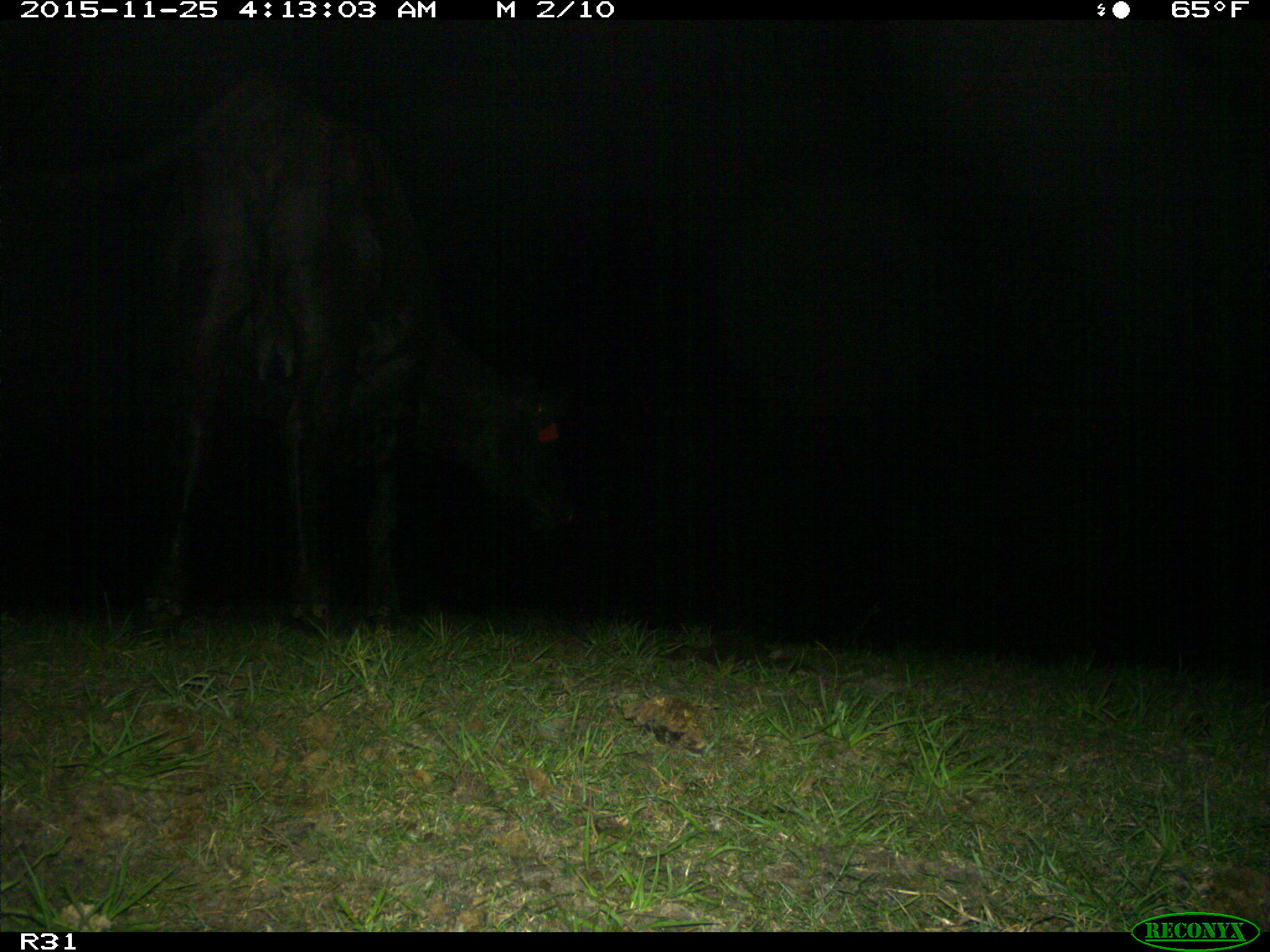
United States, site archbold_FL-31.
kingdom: Animalia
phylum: Chordata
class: Mammalia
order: Artiodactyla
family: Bovidae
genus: Bos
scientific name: Bos taurus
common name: domestic cow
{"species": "Bos taurus (domestic cow)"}